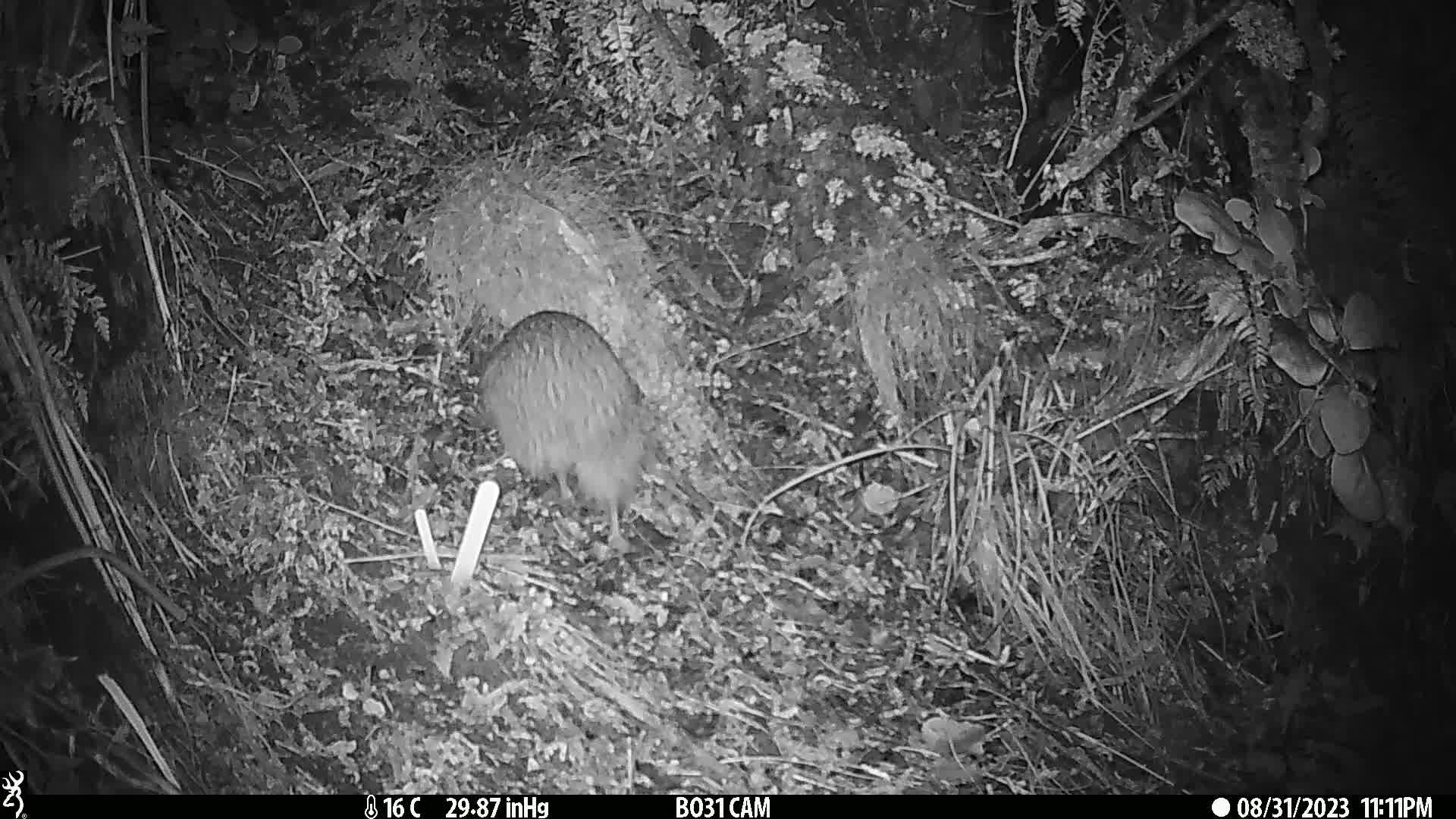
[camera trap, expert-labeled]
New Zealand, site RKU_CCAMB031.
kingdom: Animalia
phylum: Chordata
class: Aves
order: Apterygiformes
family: Apterygidae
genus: Apteryx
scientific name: Apteryx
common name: kiwi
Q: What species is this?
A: Kiwi (Apteryx).